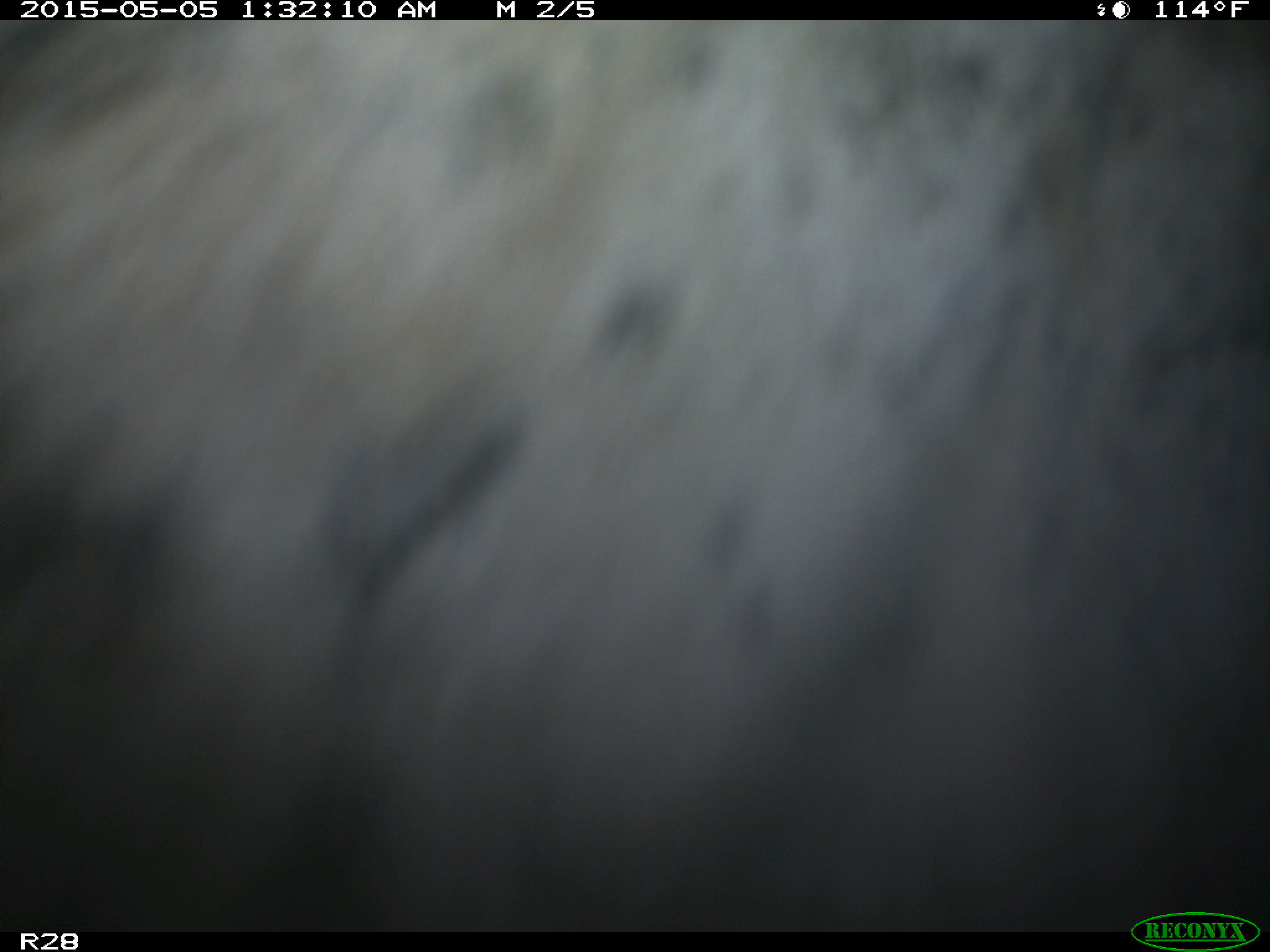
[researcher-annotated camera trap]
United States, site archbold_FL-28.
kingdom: Animalia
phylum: Chordata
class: Mammalia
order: Artiodactyla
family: Bovidae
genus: Bos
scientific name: Bos taurus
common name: domestic cow